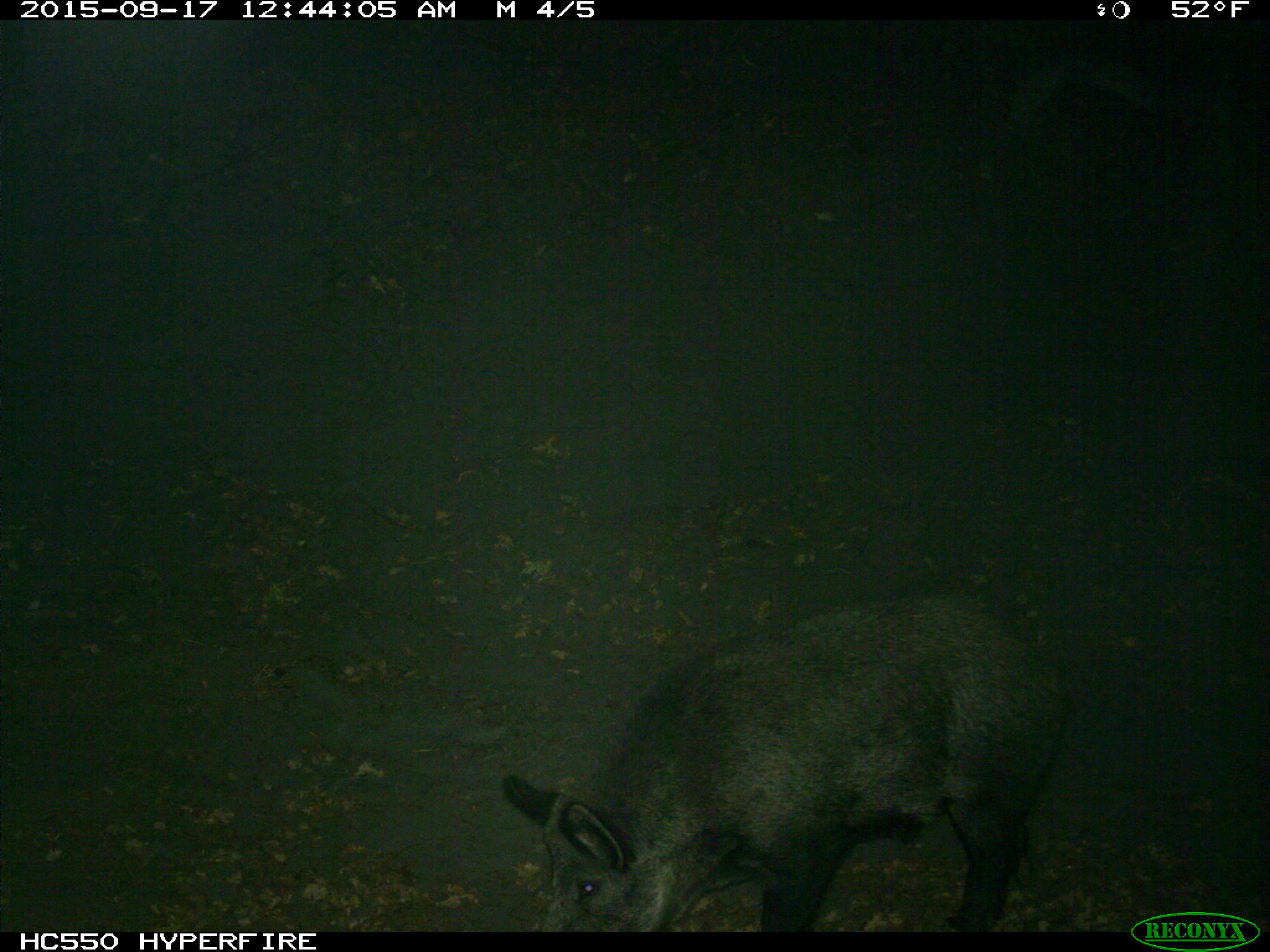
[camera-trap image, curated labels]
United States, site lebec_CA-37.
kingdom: Animalia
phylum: Chordata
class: Mammalia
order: Artiodactyla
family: Suidae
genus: Sus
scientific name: Sus scrofa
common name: wild boar